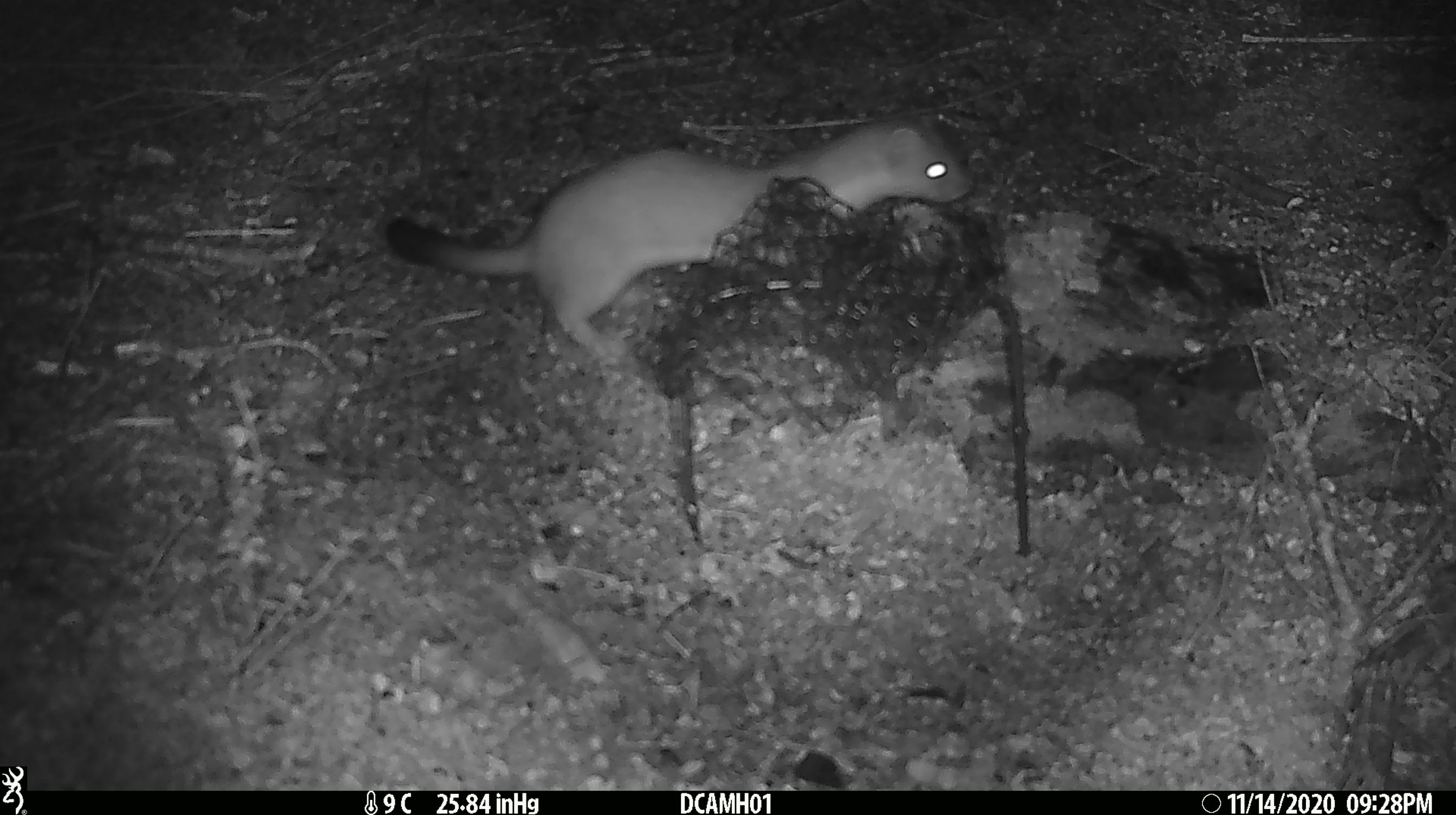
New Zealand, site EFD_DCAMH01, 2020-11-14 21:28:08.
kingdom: Animalia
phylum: Chordata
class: Mammalia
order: Carnivora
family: Mustelidae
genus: Mustela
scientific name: Mustela erminea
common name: stoat